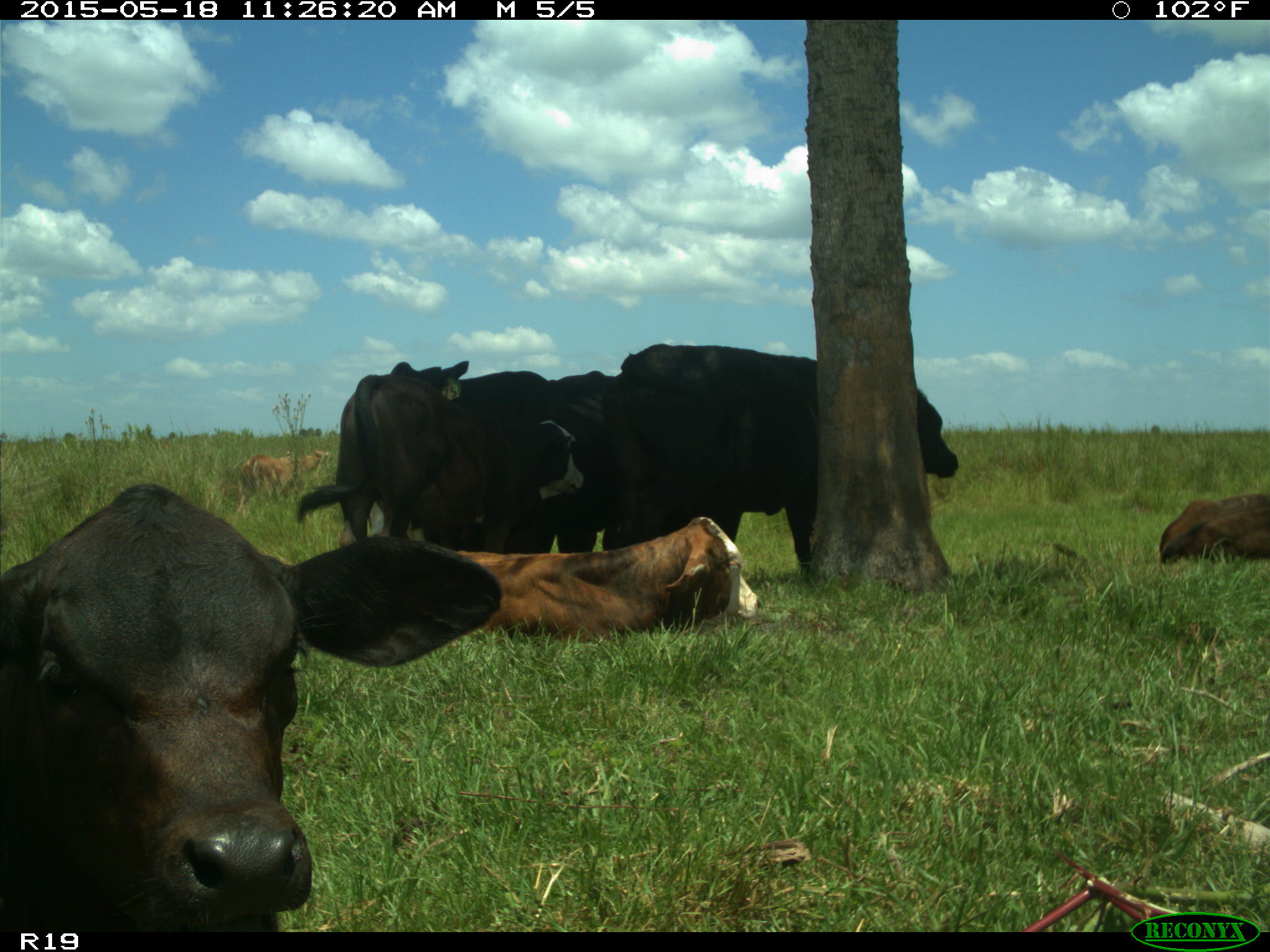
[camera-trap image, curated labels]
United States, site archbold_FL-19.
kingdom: Animalia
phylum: Chordata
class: Mammalia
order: Artiodactyla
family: Bovidae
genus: Bos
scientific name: Bos taurus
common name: domestic cow